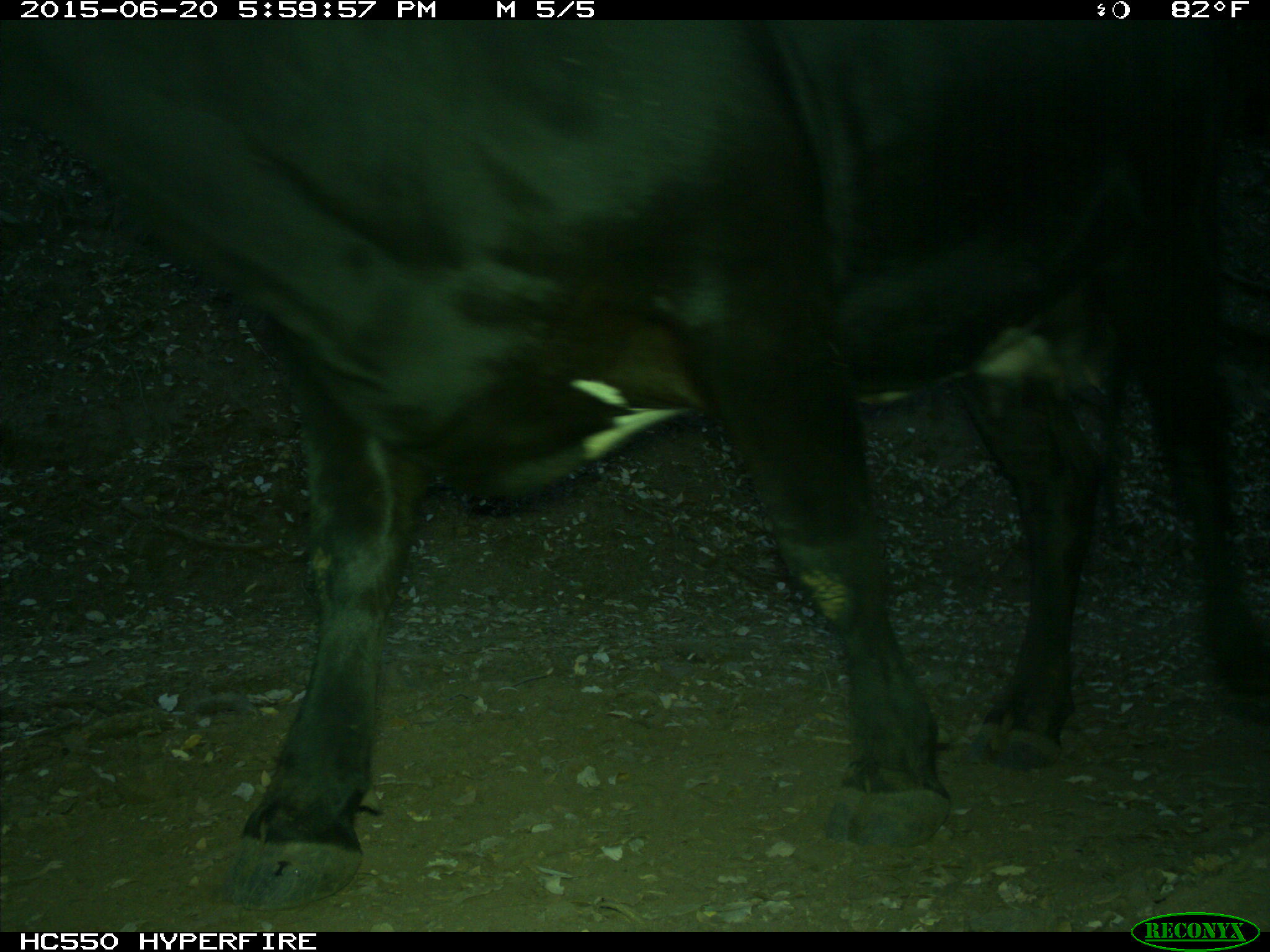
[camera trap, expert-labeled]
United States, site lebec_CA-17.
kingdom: Animalia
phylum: Chordata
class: Mammalia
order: Artiodactyla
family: Bovidae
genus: Bos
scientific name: Bos taurus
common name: domestic cow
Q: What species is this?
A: Bos taurus (domestic cow).